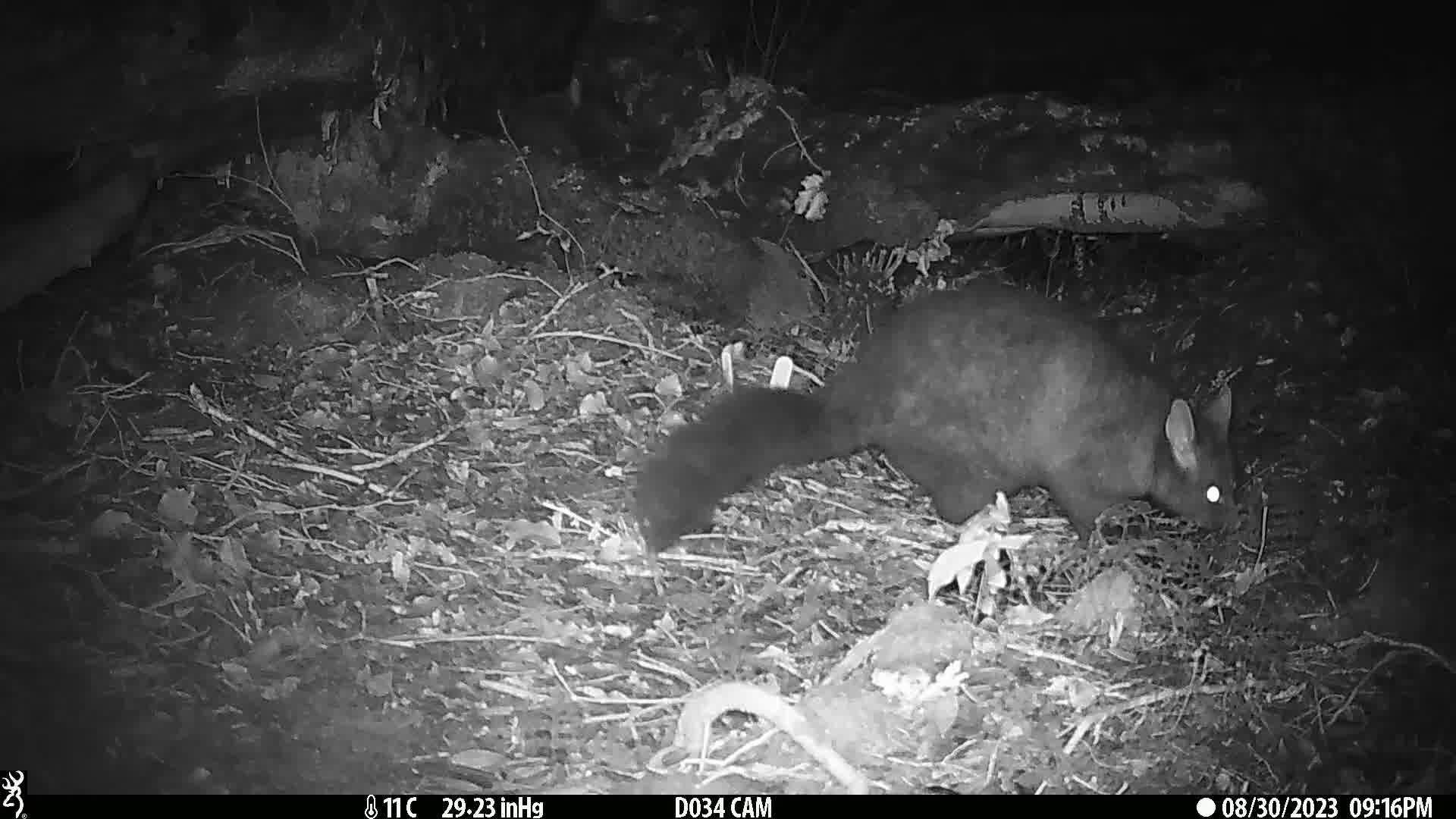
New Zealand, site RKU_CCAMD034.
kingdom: Animalia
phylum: Chordata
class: Mammalia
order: Diprotodontia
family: Phalangeridae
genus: Trichosurus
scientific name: Trichosurus vulpecula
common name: common brushtail possum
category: possum